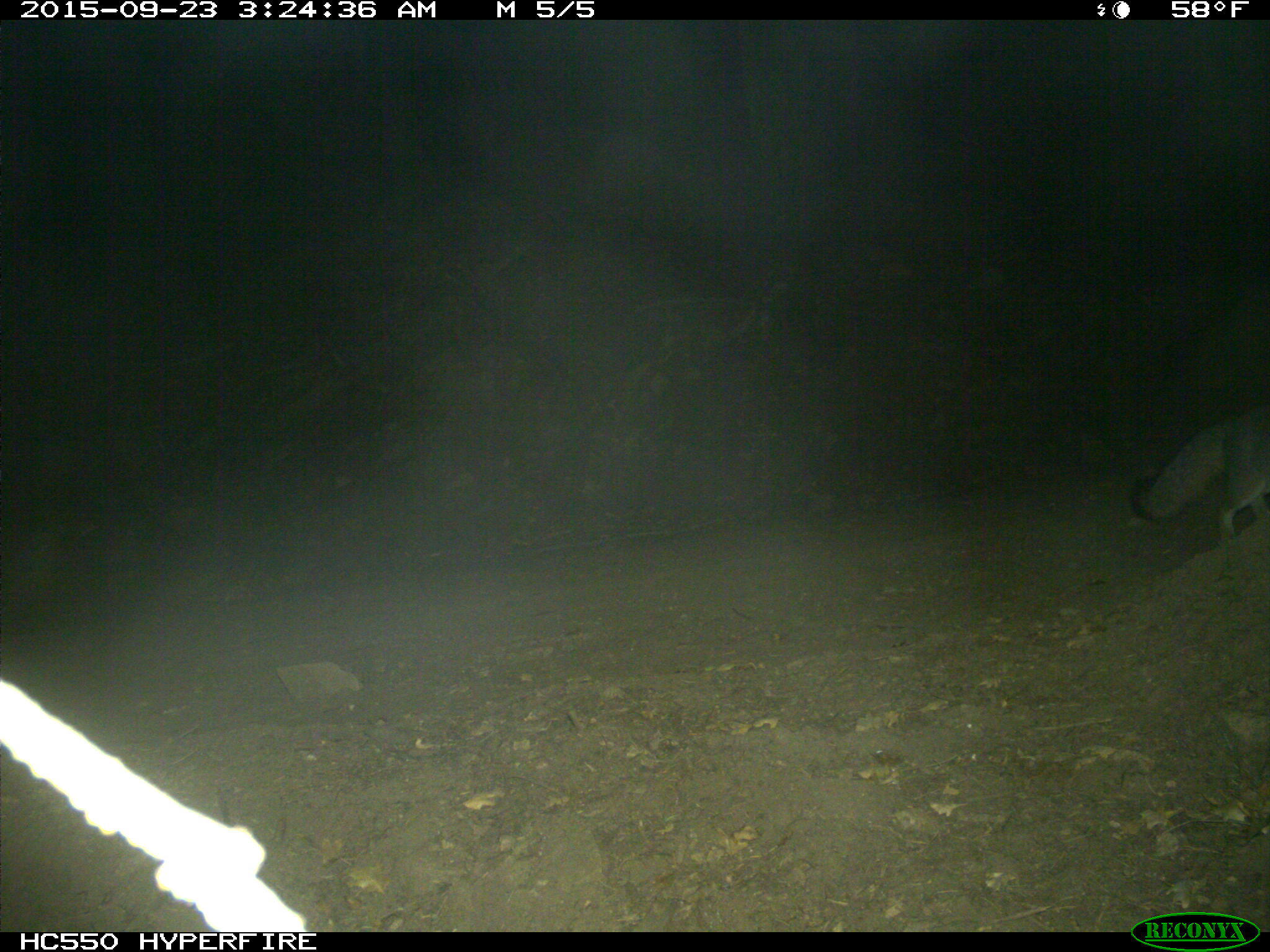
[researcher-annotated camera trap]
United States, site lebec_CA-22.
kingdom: Animalia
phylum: Chordata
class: Mammalia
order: Carnivora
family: Canidae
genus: Urocyon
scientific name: Urocyon cinereoargenteus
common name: gray fox